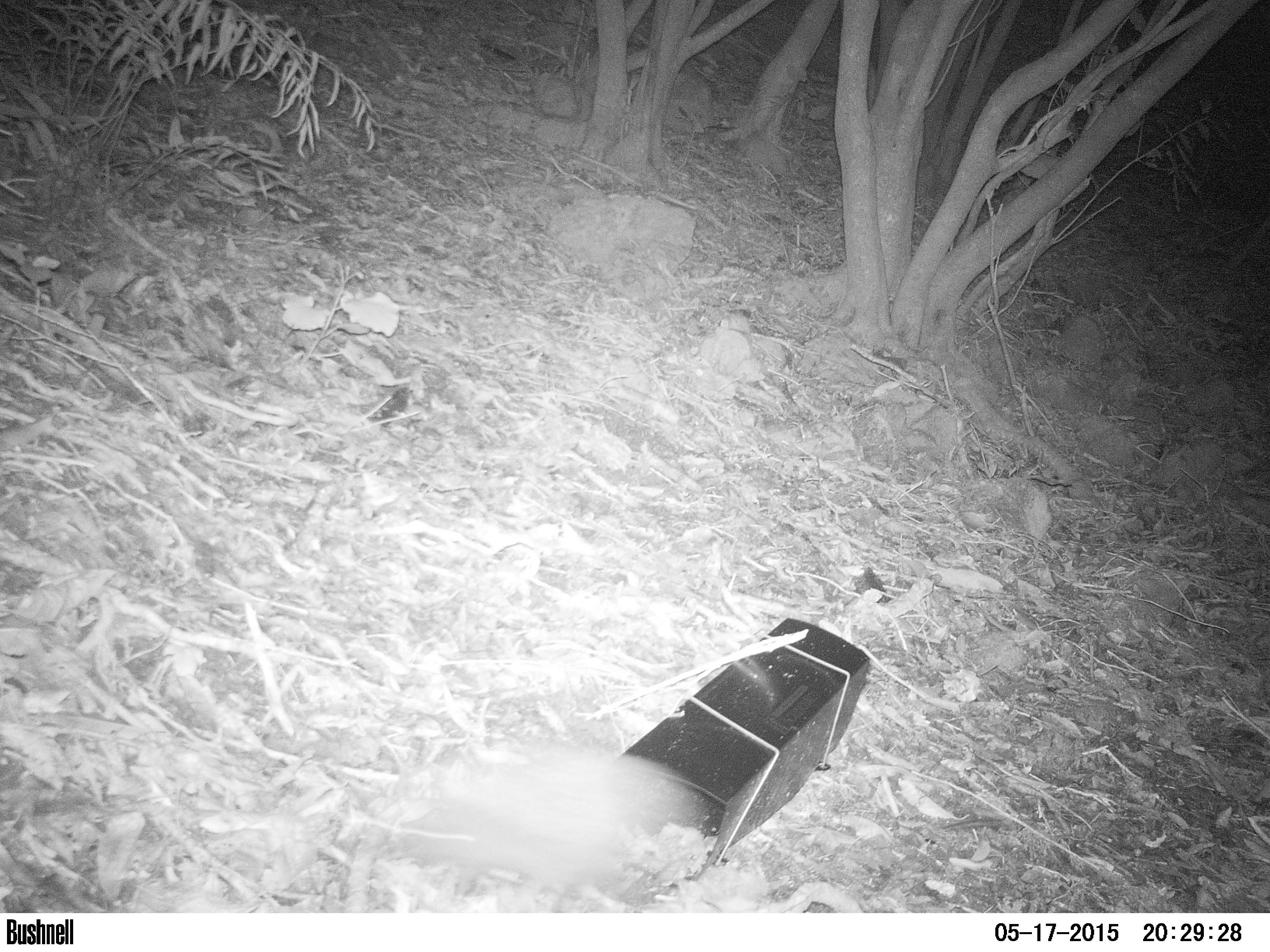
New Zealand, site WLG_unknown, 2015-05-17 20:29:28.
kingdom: Animalia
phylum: Chordata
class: Mammalia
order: Eulipotyphla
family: Erinaceidae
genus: Erinaceus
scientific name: Erinaceus europaeus europaeus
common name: european hedgehog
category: hedgehog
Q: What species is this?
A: Hedgehog (european hedgehog) (Erinaceus europaeus europaeus).